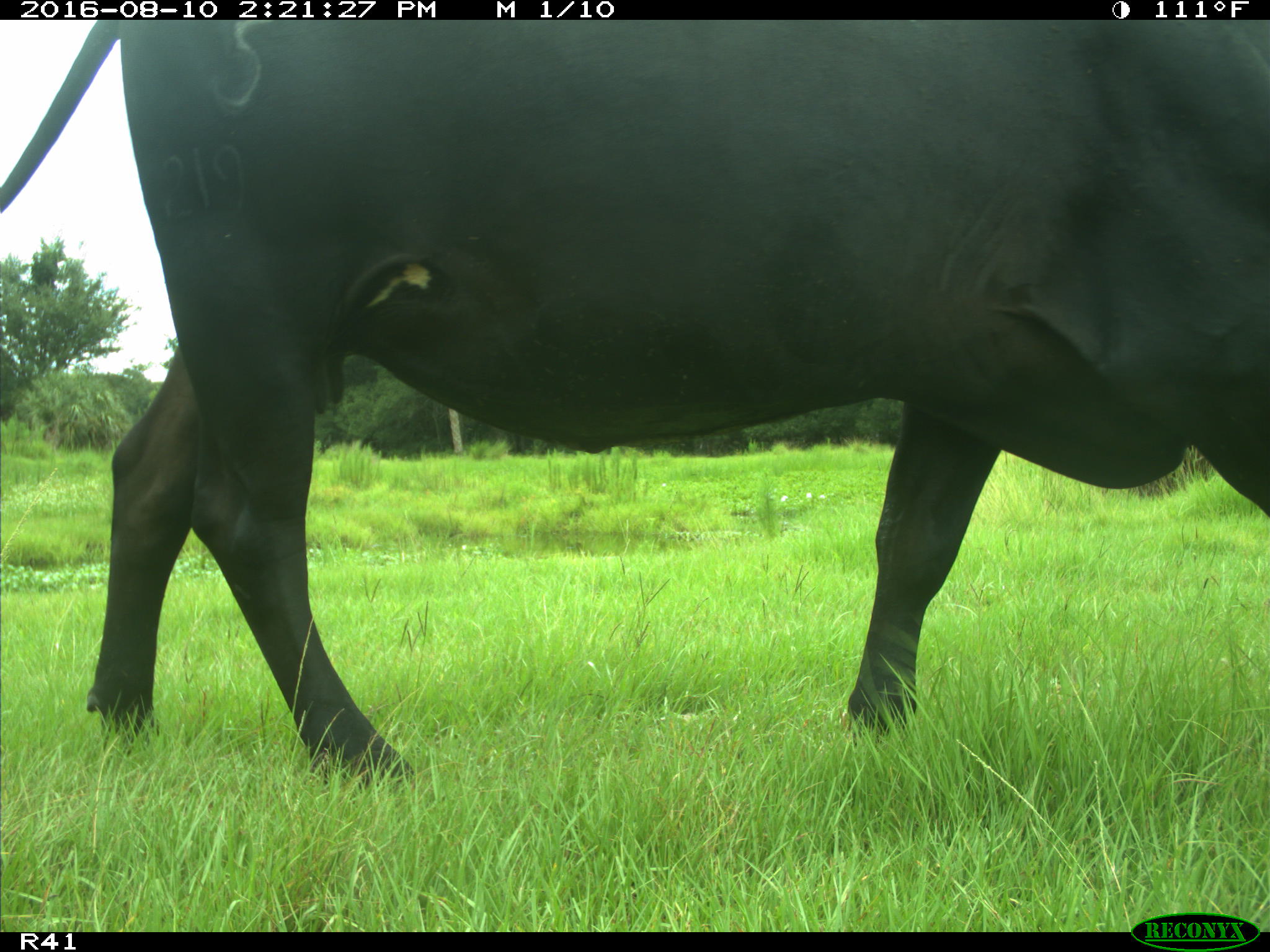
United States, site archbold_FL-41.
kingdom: Animalia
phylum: Chordata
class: Mammalia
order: Artiodactyla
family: Bovidae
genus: Bos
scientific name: Bos taurus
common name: domestic cow